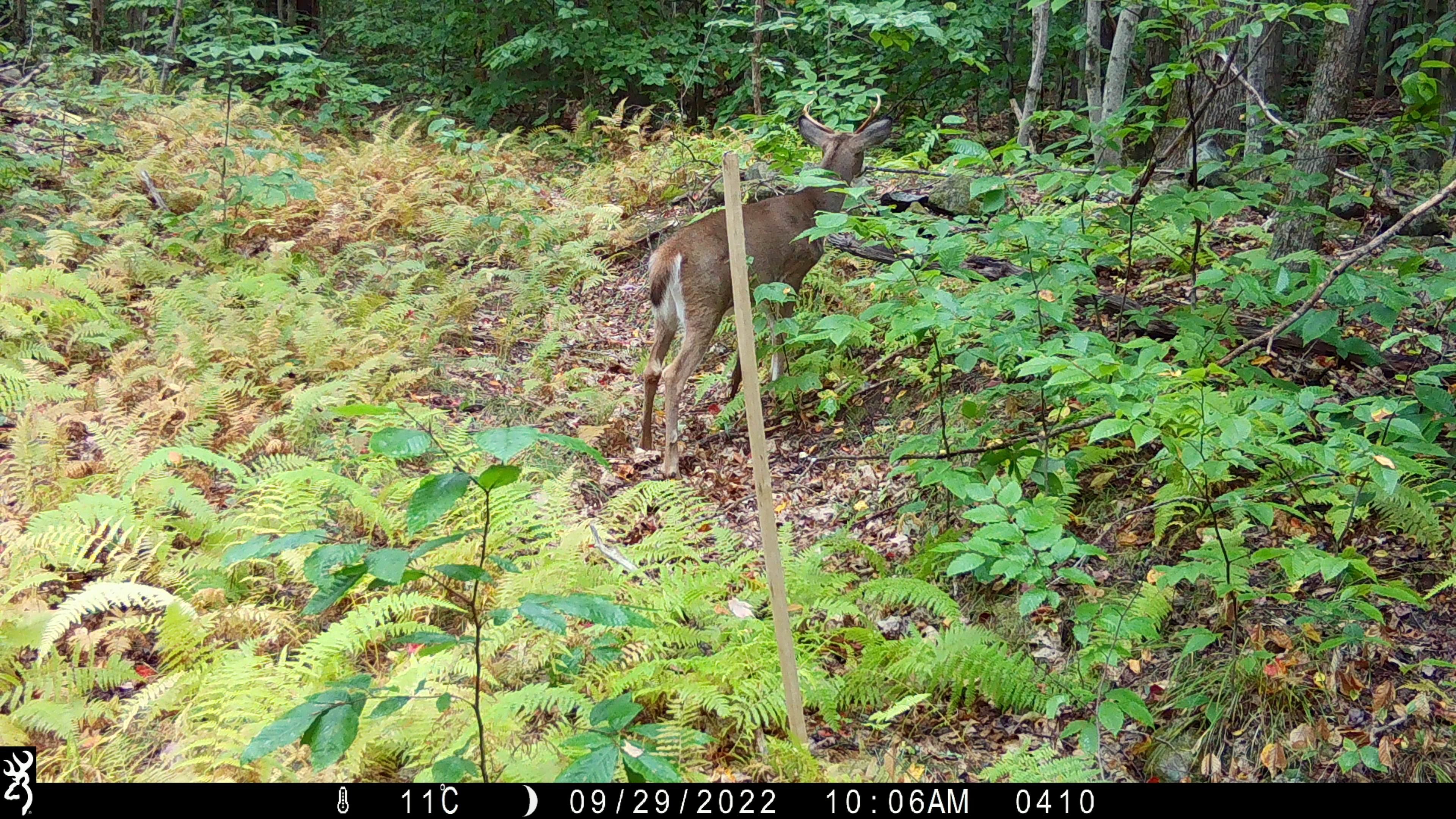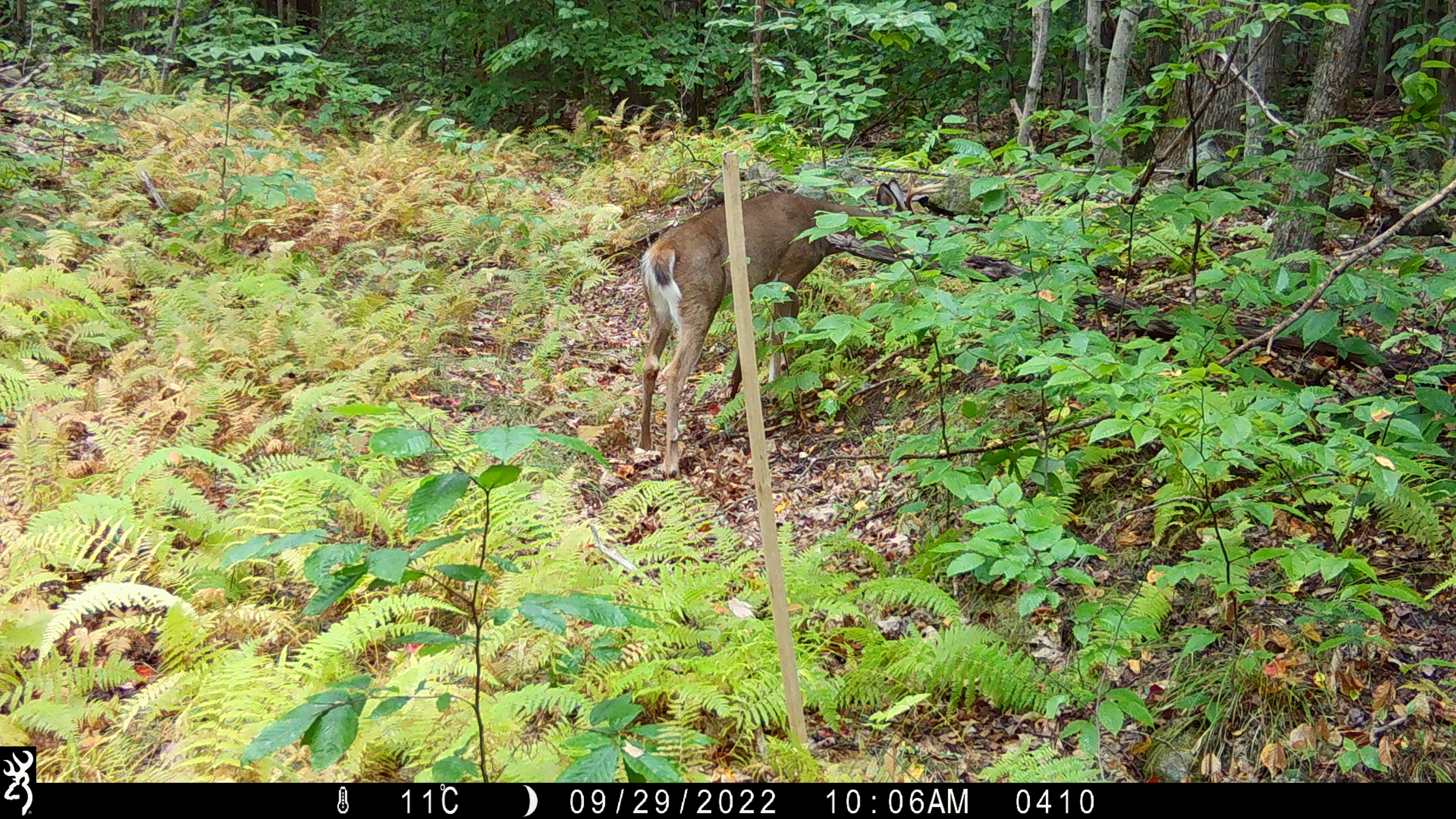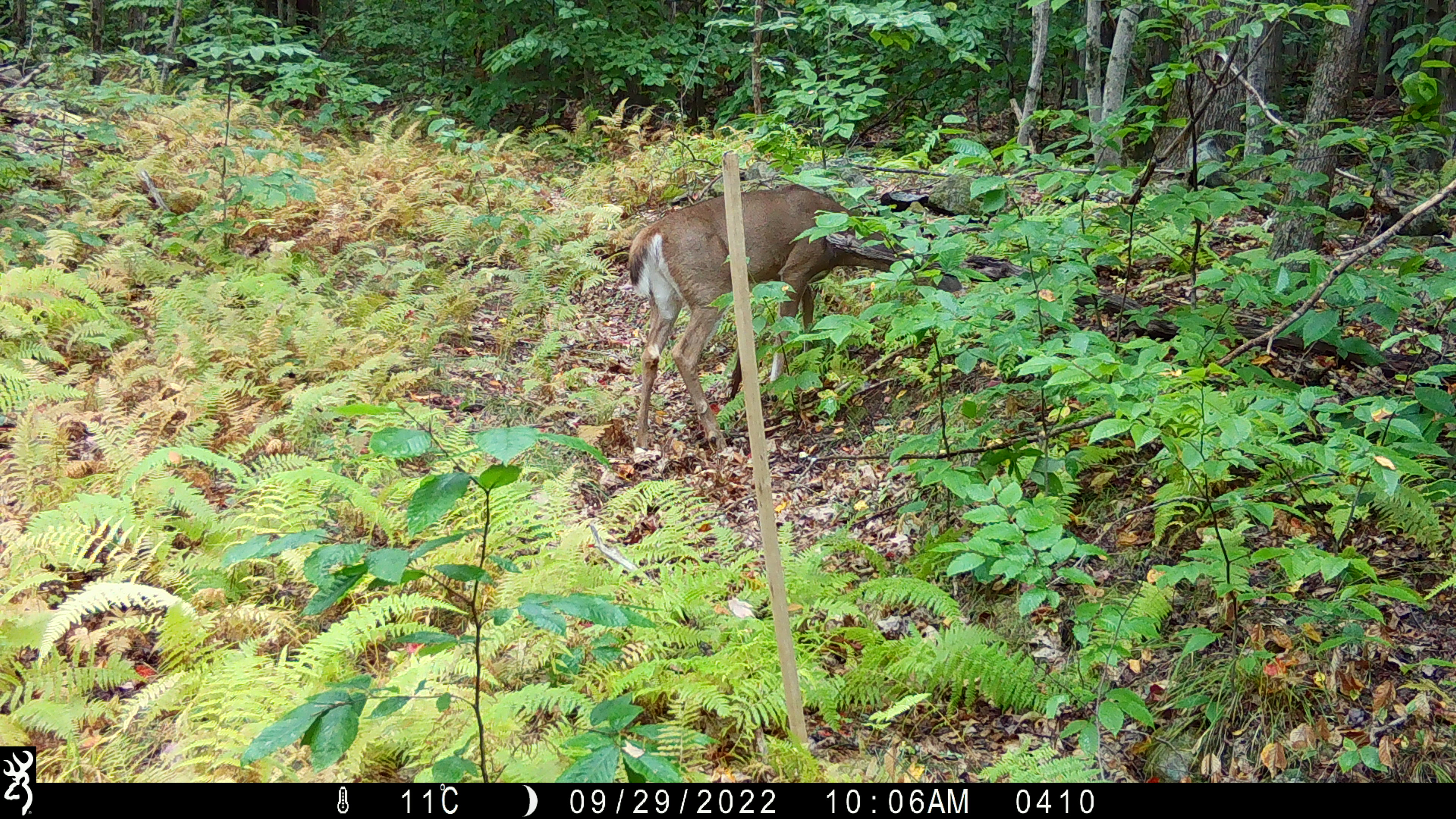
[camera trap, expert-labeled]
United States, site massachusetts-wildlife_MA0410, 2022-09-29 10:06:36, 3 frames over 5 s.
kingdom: Animalia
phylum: Chordata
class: Mammalia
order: Artiodactyla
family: Cervidae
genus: Odocoileus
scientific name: Odocoileus virginianus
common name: white-tailed deer